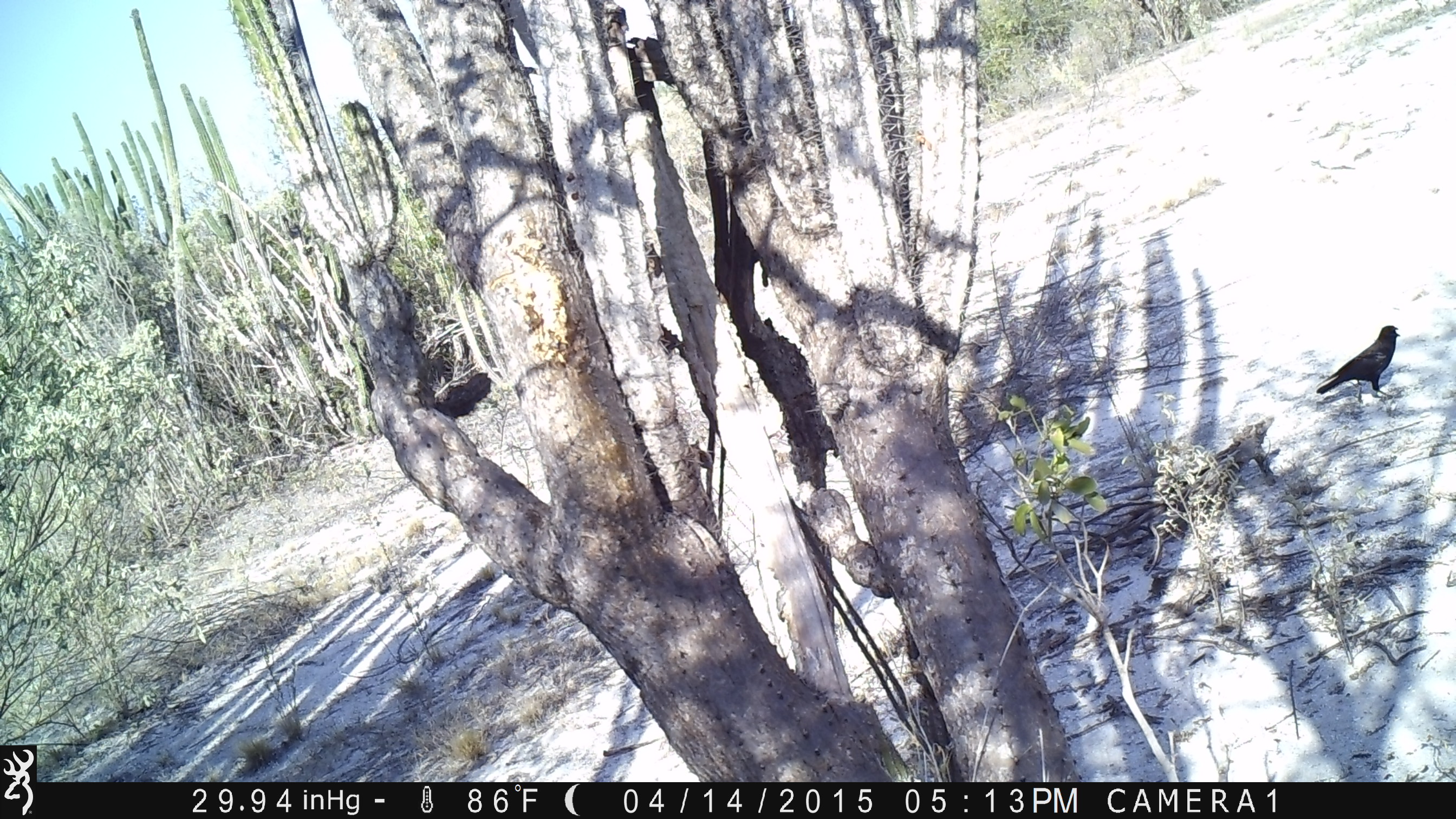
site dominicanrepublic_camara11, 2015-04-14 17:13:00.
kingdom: Animalia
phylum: Chordata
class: Aves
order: Passeriformes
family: Corvidae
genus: Corvus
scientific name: Corvus corax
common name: raven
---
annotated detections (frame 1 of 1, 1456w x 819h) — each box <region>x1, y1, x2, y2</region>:
raven: <region>1316, 321, 1402, 408</region>